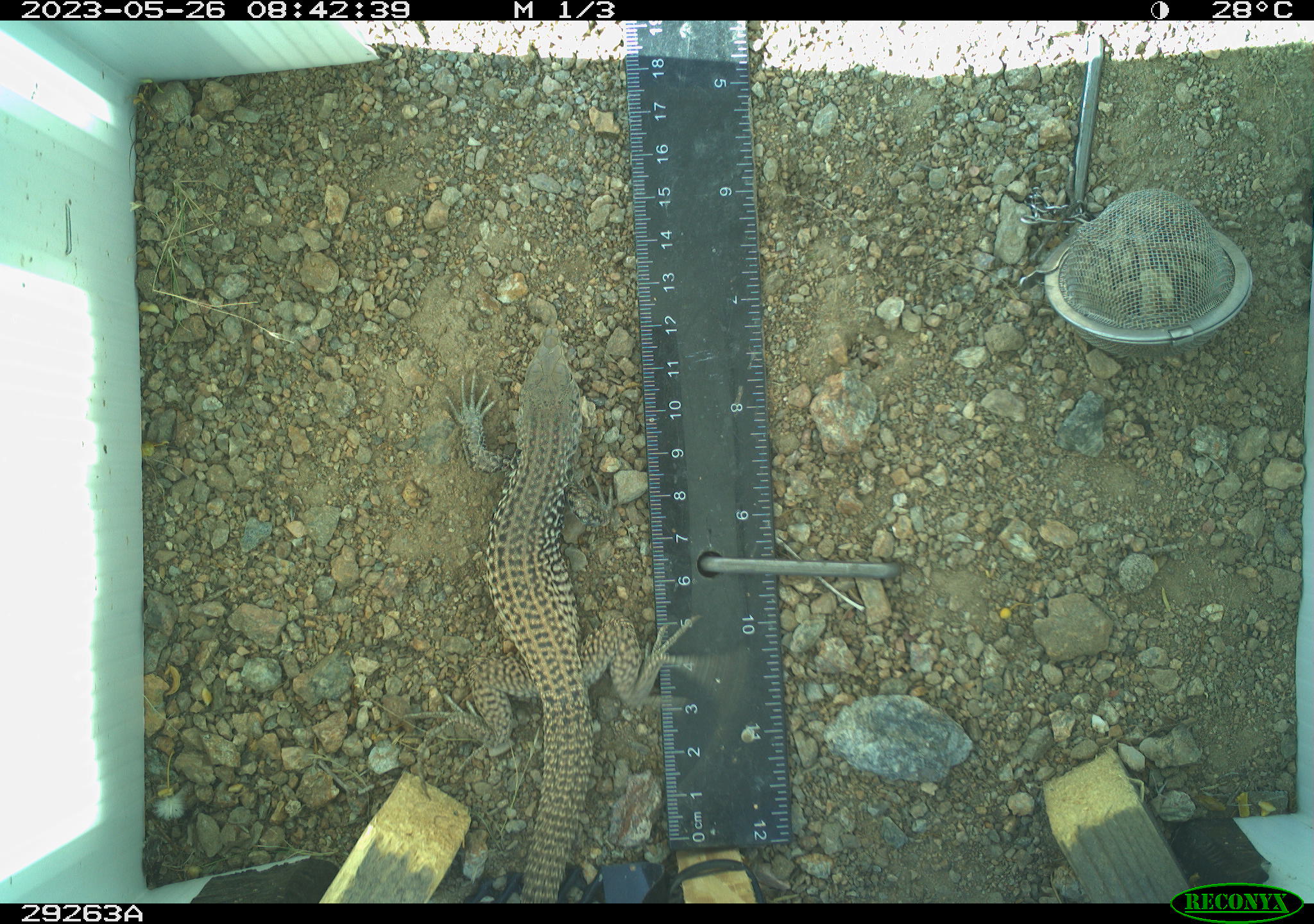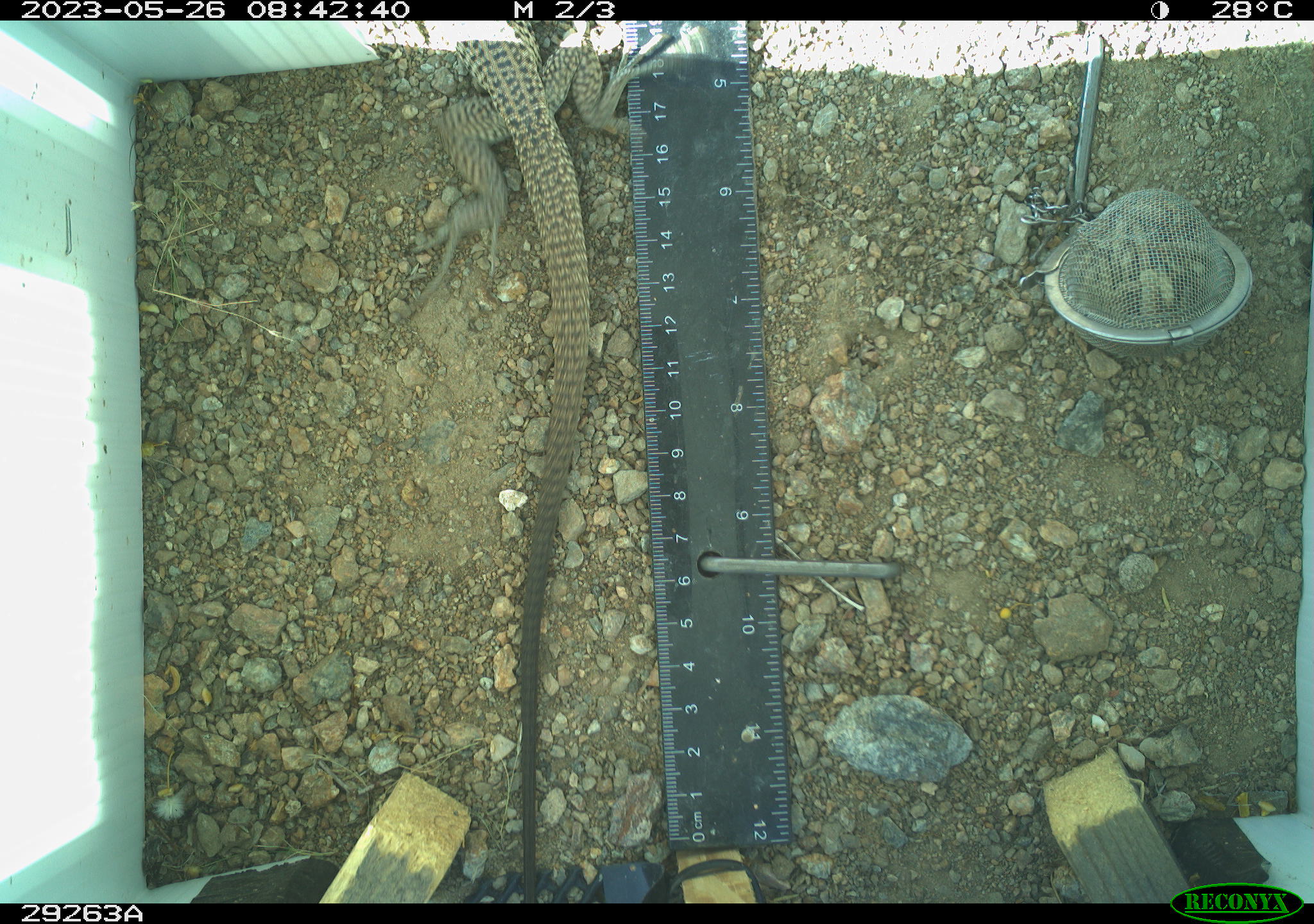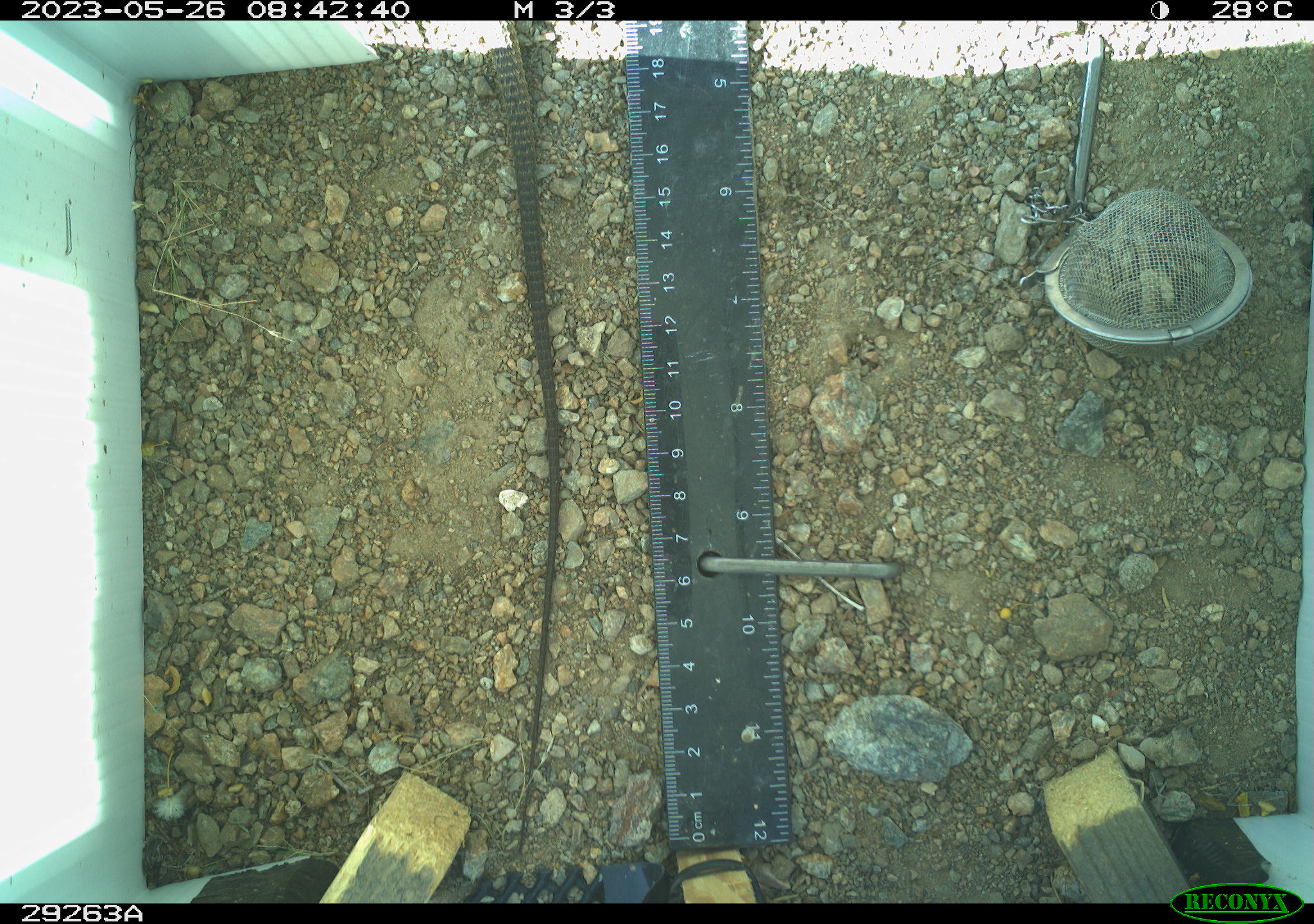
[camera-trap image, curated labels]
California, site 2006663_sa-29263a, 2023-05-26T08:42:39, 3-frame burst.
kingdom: Animalia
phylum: Chordata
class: Reptilia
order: Squamata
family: Teiidae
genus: Aspidoscelis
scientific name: Aspidoscelis tigris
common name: western whiptail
Western whiptail (Aspidoscelis tigris).